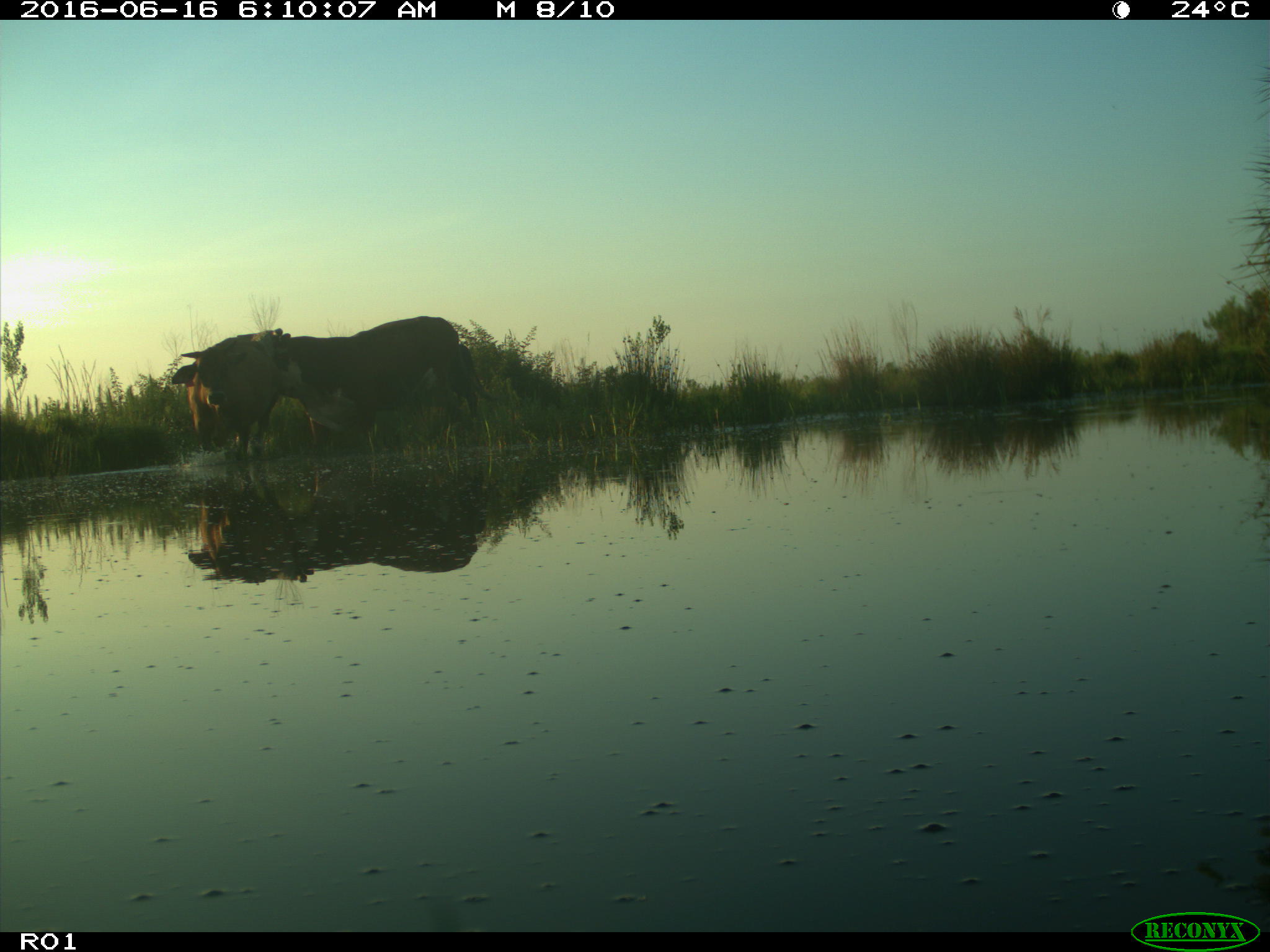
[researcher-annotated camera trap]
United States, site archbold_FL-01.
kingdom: Animalia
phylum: Chordata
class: Mammalia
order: Artiodactyla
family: Bovidae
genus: Bos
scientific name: Bos taurus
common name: domestic cow